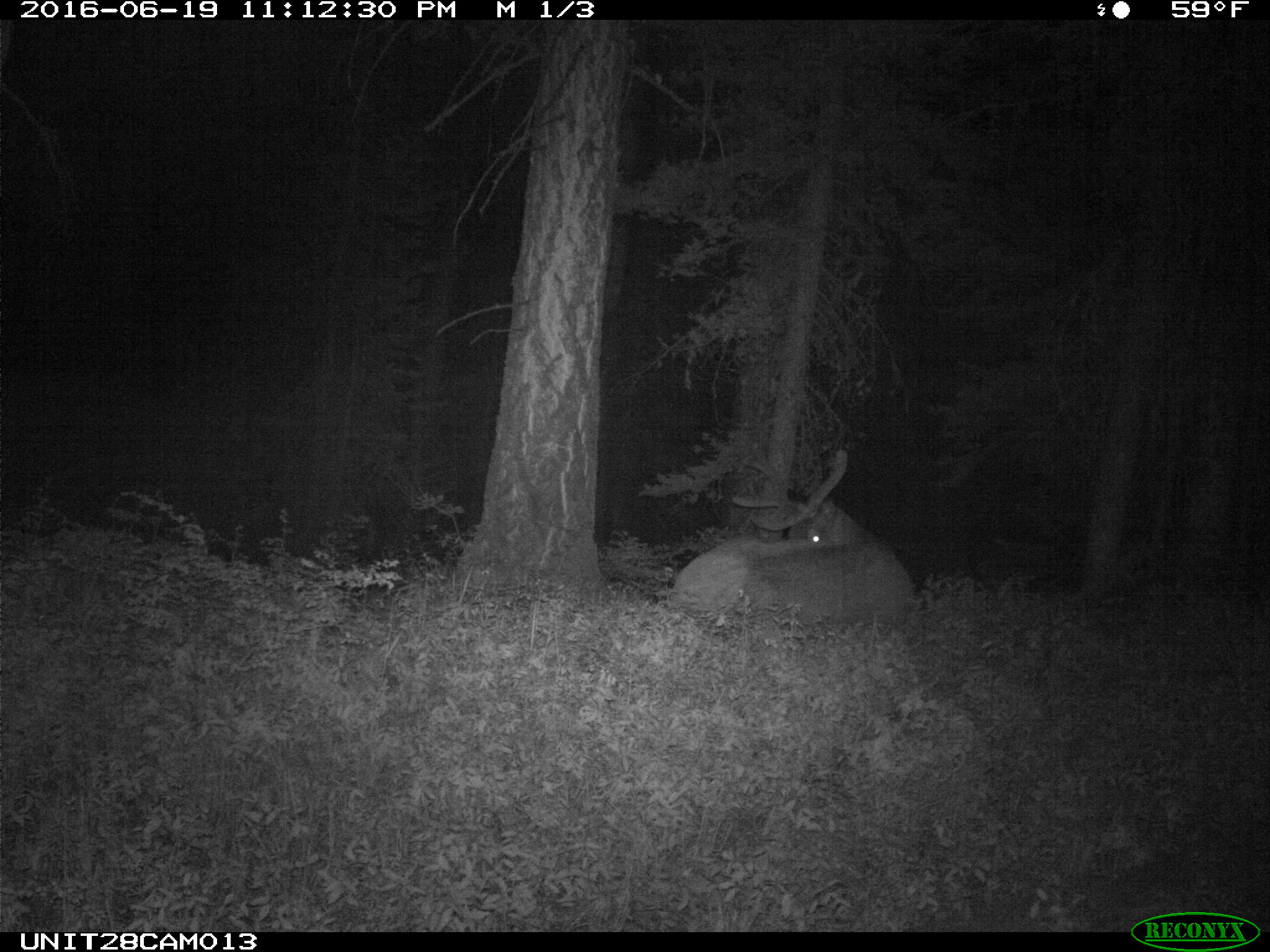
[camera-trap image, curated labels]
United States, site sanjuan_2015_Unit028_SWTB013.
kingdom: Animalia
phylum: Chordata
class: Mammalia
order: Artiodactyla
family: Cervidae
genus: Cervus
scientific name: Cervus elaphus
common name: red deer